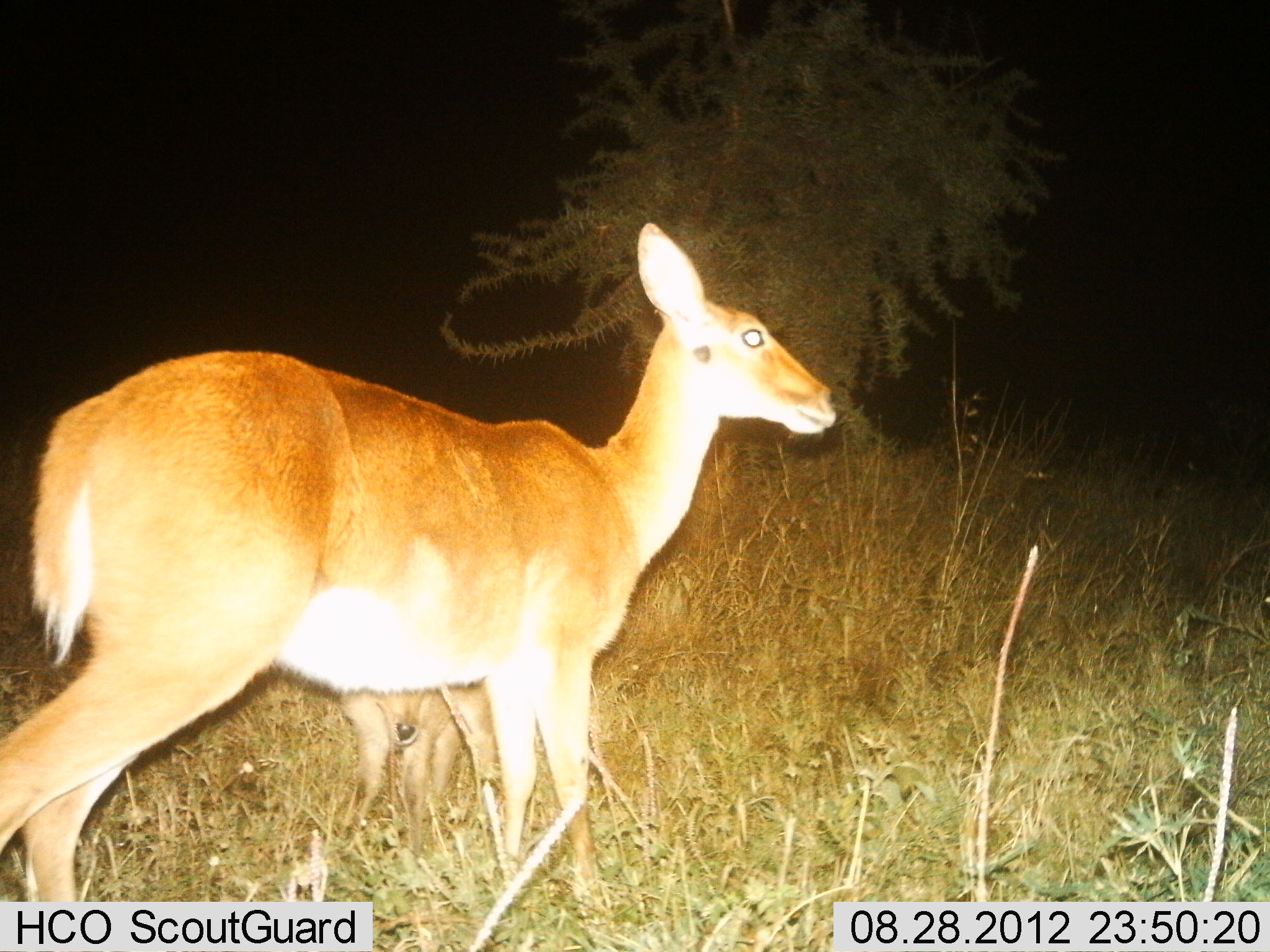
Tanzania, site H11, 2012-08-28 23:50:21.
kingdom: Animalia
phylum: Chordata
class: Mammalia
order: Artiodactyla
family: Bovidae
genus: Redunca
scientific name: Redunca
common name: reedbuck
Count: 2.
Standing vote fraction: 70%.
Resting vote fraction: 0%.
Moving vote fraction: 50%.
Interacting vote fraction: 10%.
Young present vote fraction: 60%.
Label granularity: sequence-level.